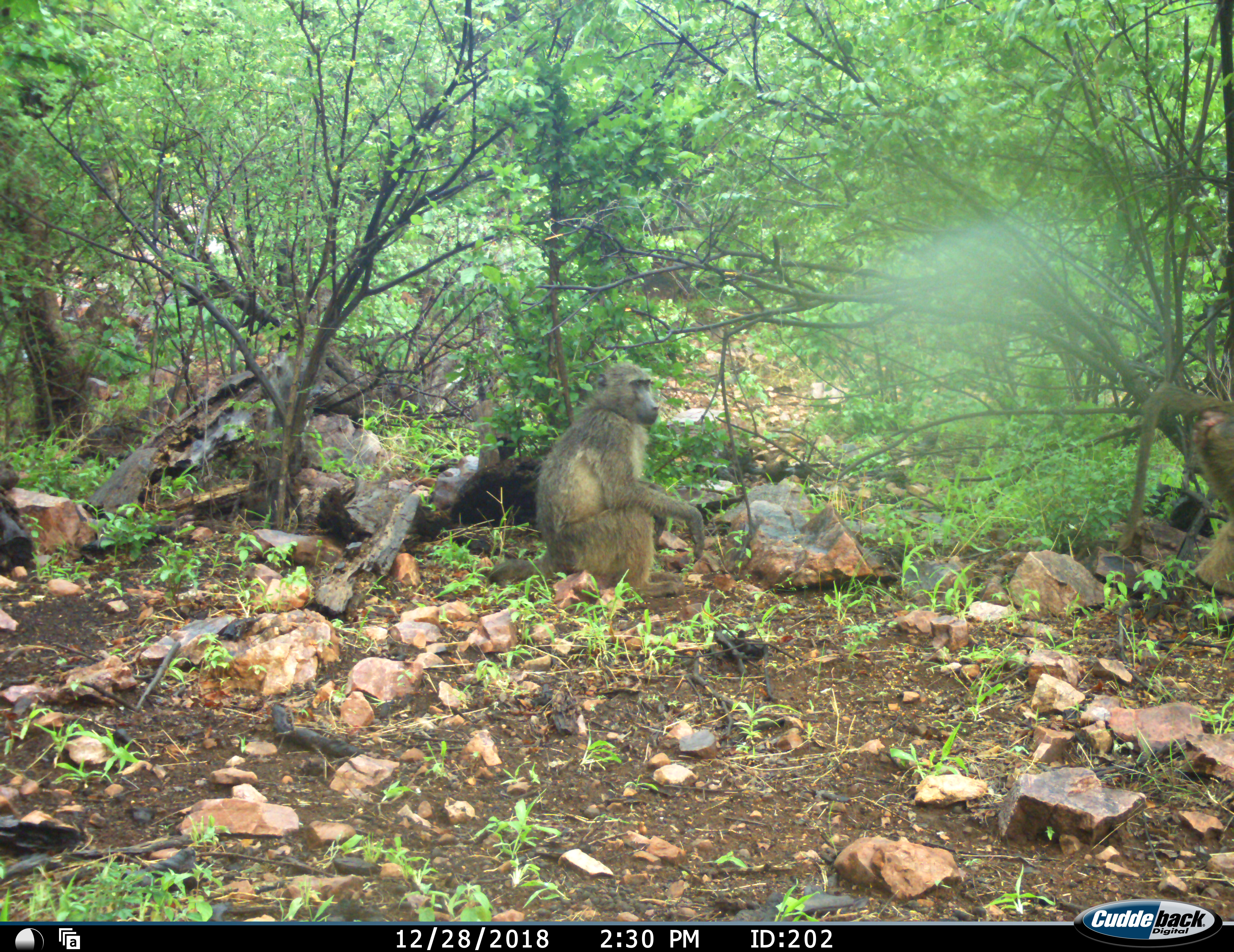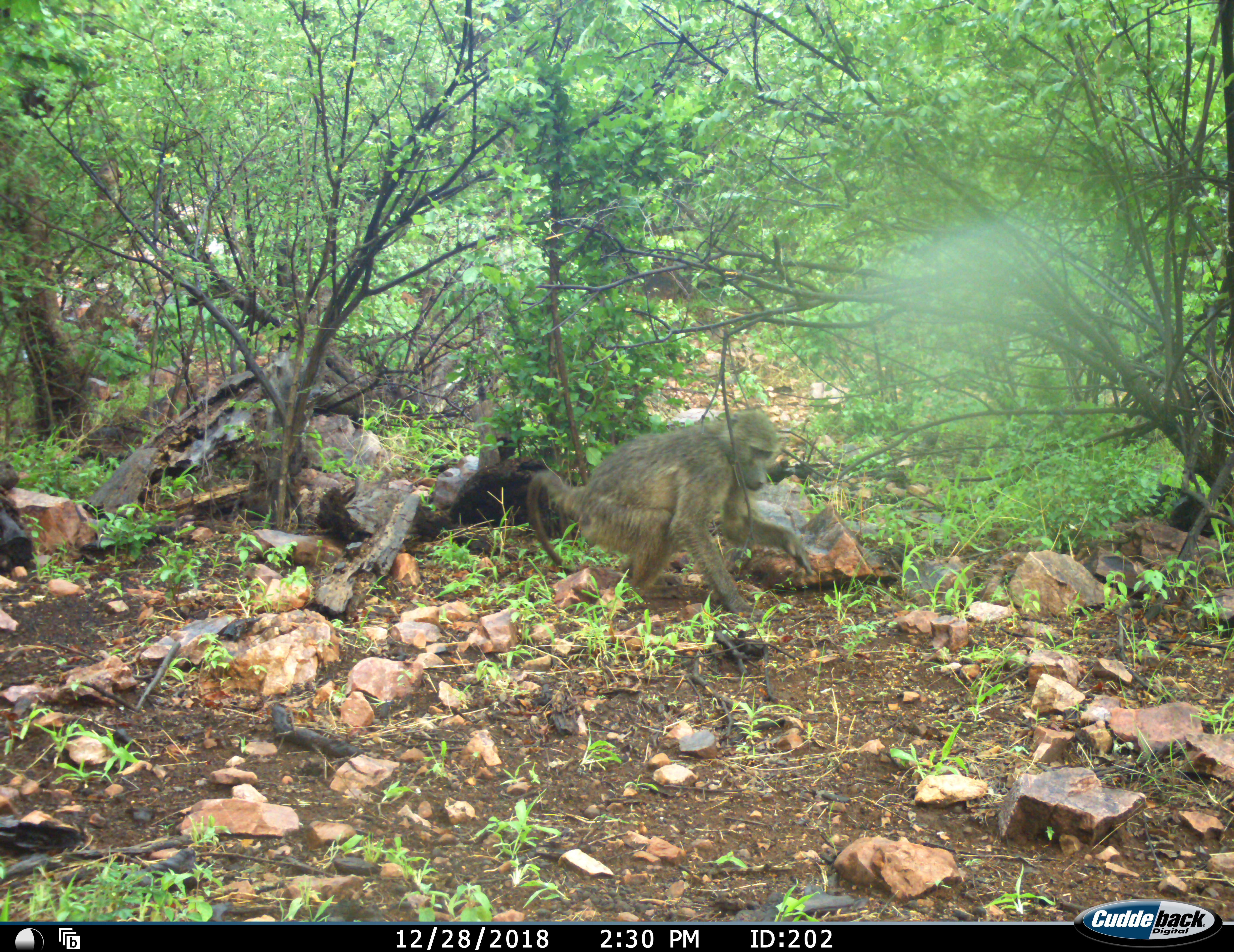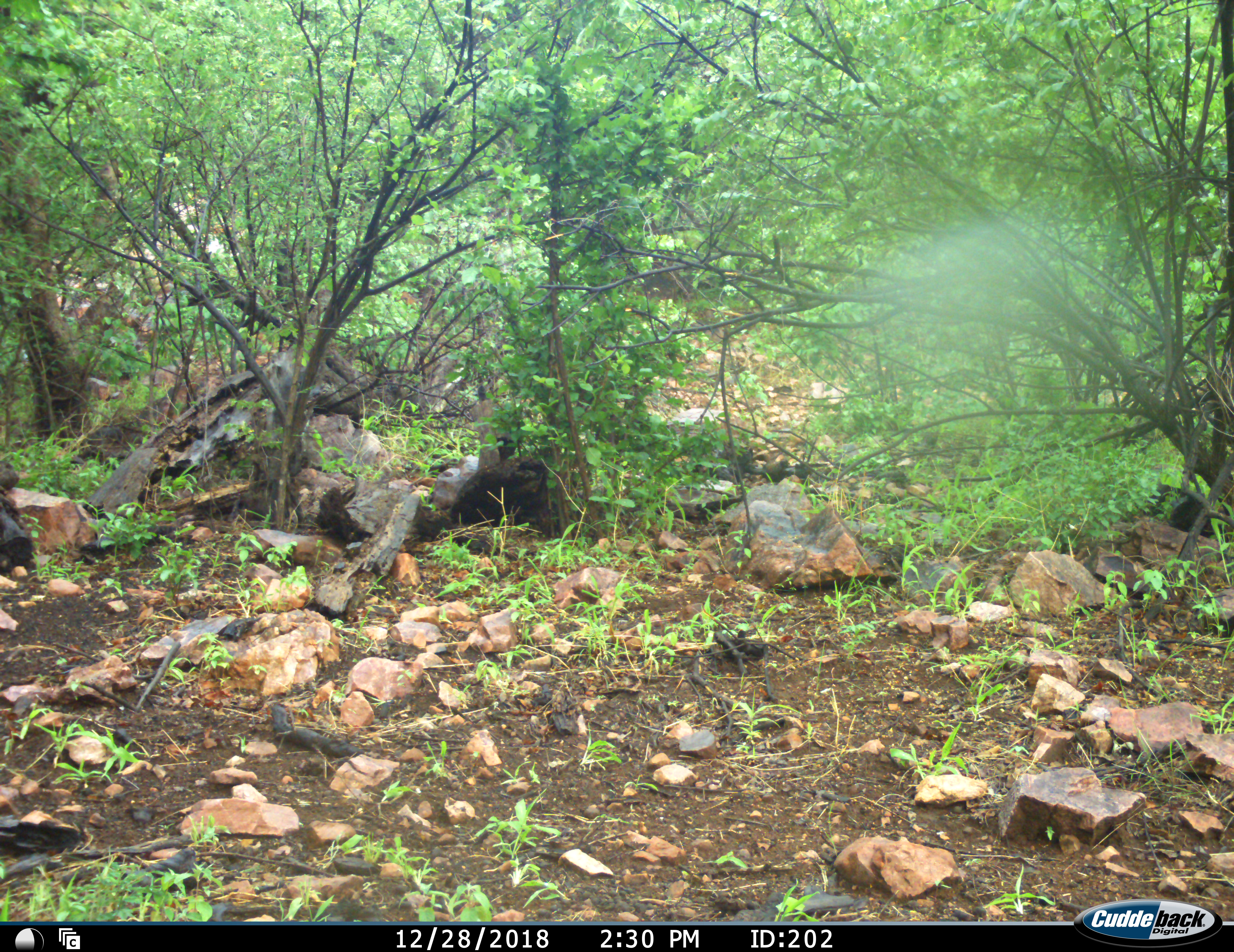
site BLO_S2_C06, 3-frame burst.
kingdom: Animalia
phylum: Chordata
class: Mammalia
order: Primates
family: Cercopithecidae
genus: Papio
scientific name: Papio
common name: baboon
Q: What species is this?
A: Baboon (Papio).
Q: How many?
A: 2.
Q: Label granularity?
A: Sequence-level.